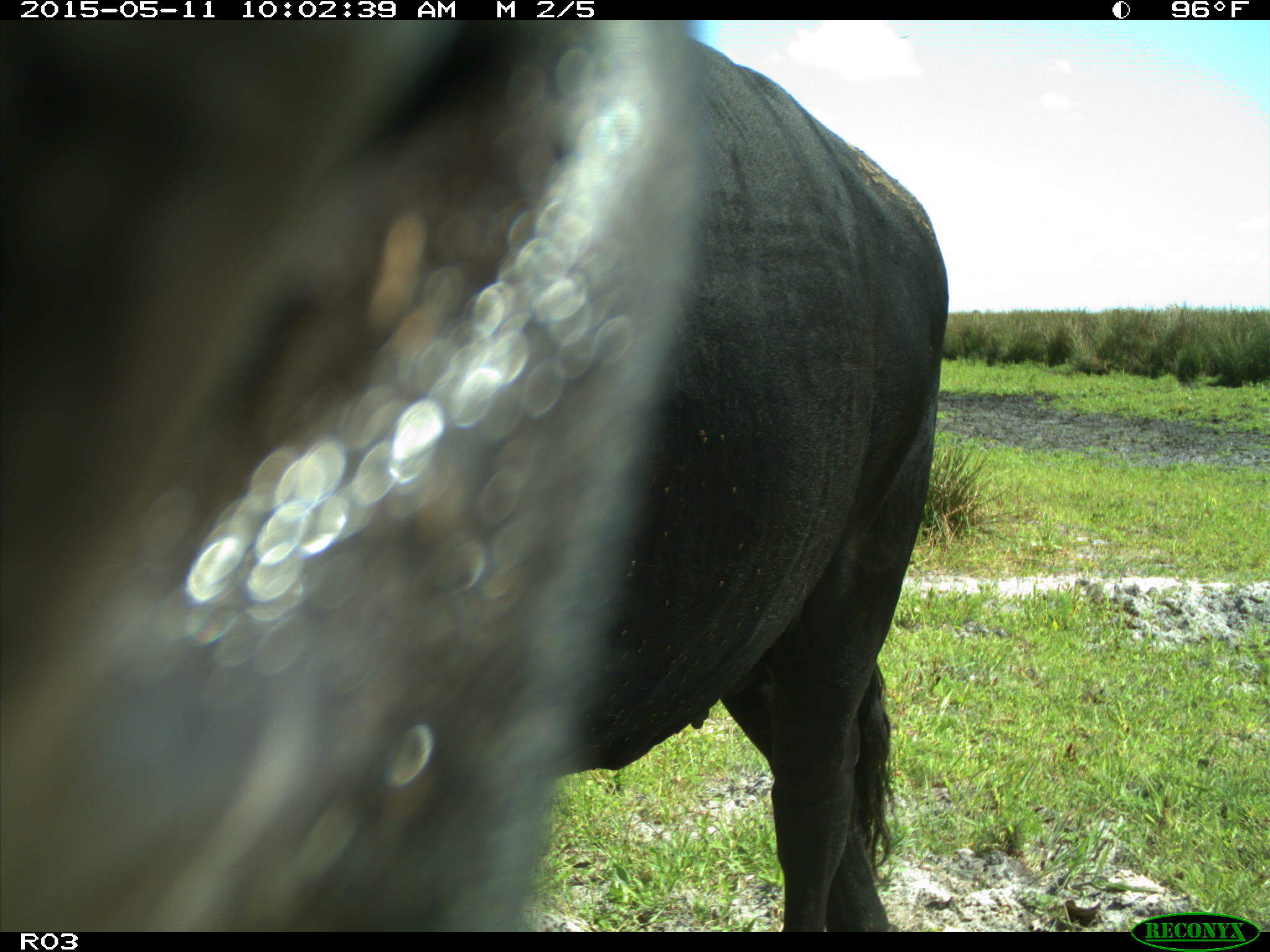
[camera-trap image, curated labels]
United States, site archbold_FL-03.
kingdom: Animalia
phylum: Chordata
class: Mammalia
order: Artiodactyla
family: Bovidae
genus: Bos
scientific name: Bos taurus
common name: domestic cow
Bos taurus (domestic cow).